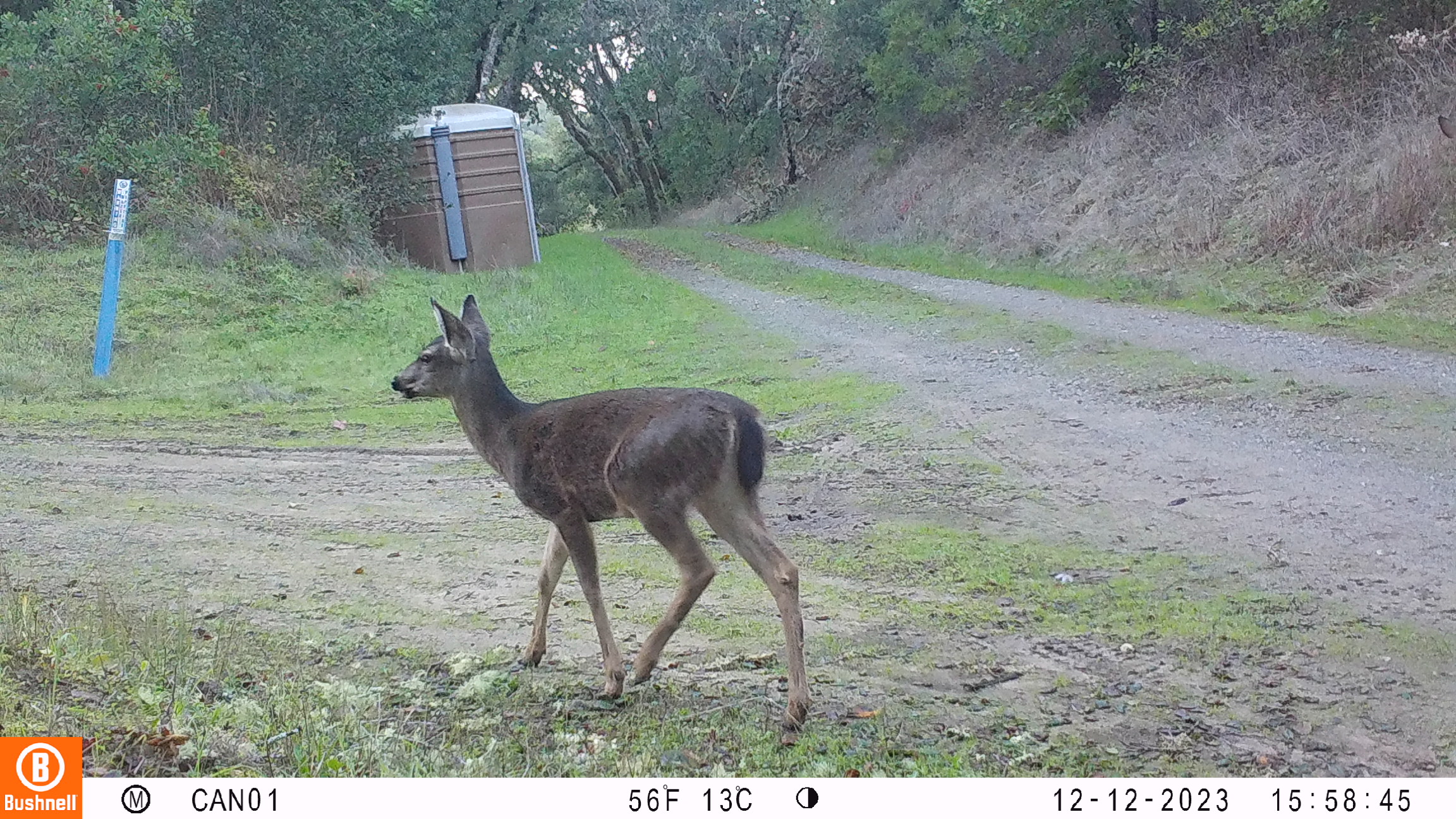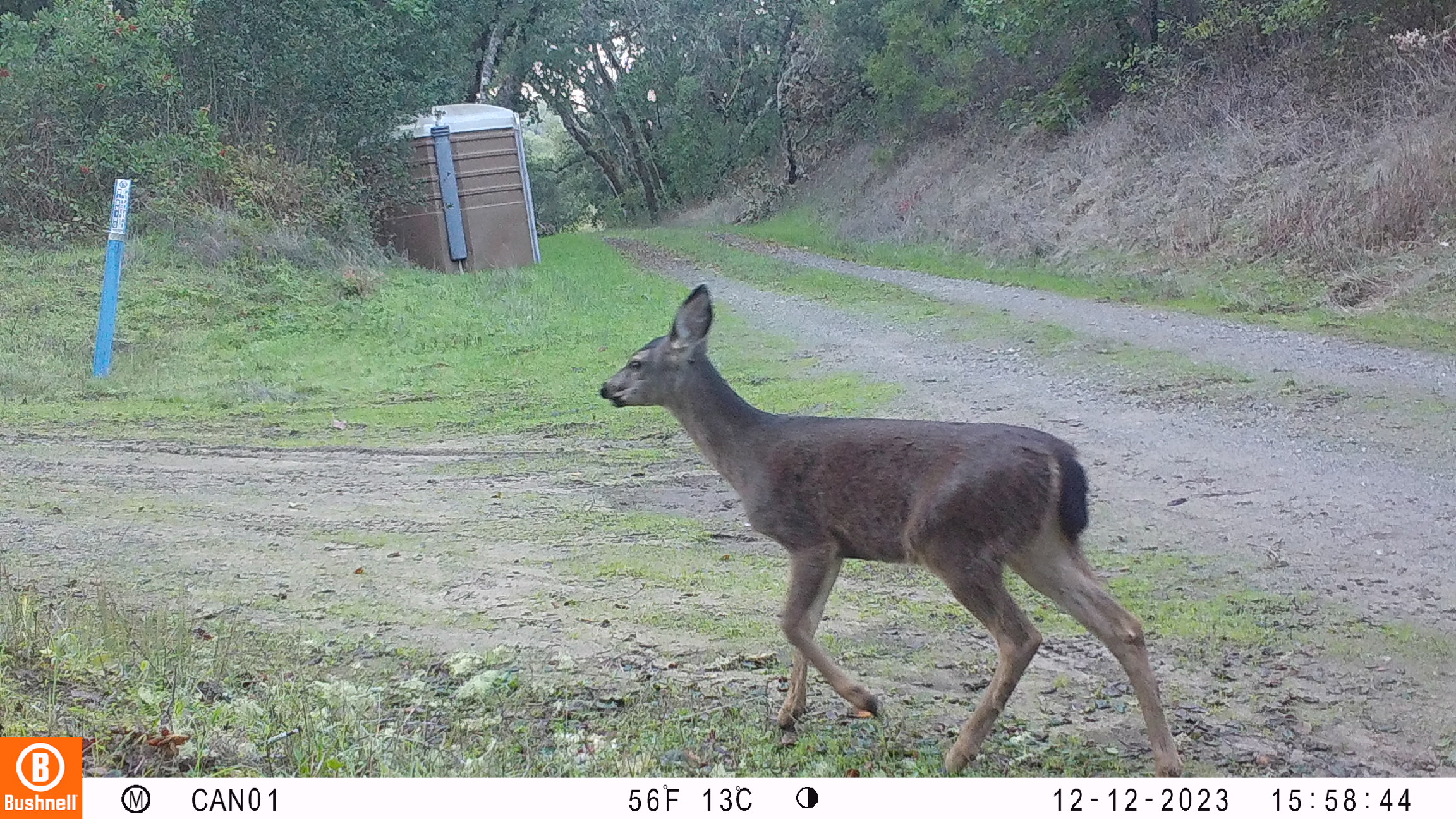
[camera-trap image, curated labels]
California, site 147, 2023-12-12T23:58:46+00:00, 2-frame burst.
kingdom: Animalia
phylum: Chordata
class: Mammalia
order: Artiodactyla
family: Cervidae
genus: Odocoileus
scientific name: Odocoileus hemionus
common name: mule deer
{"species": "mule deer (Odocoileus hemionus)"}